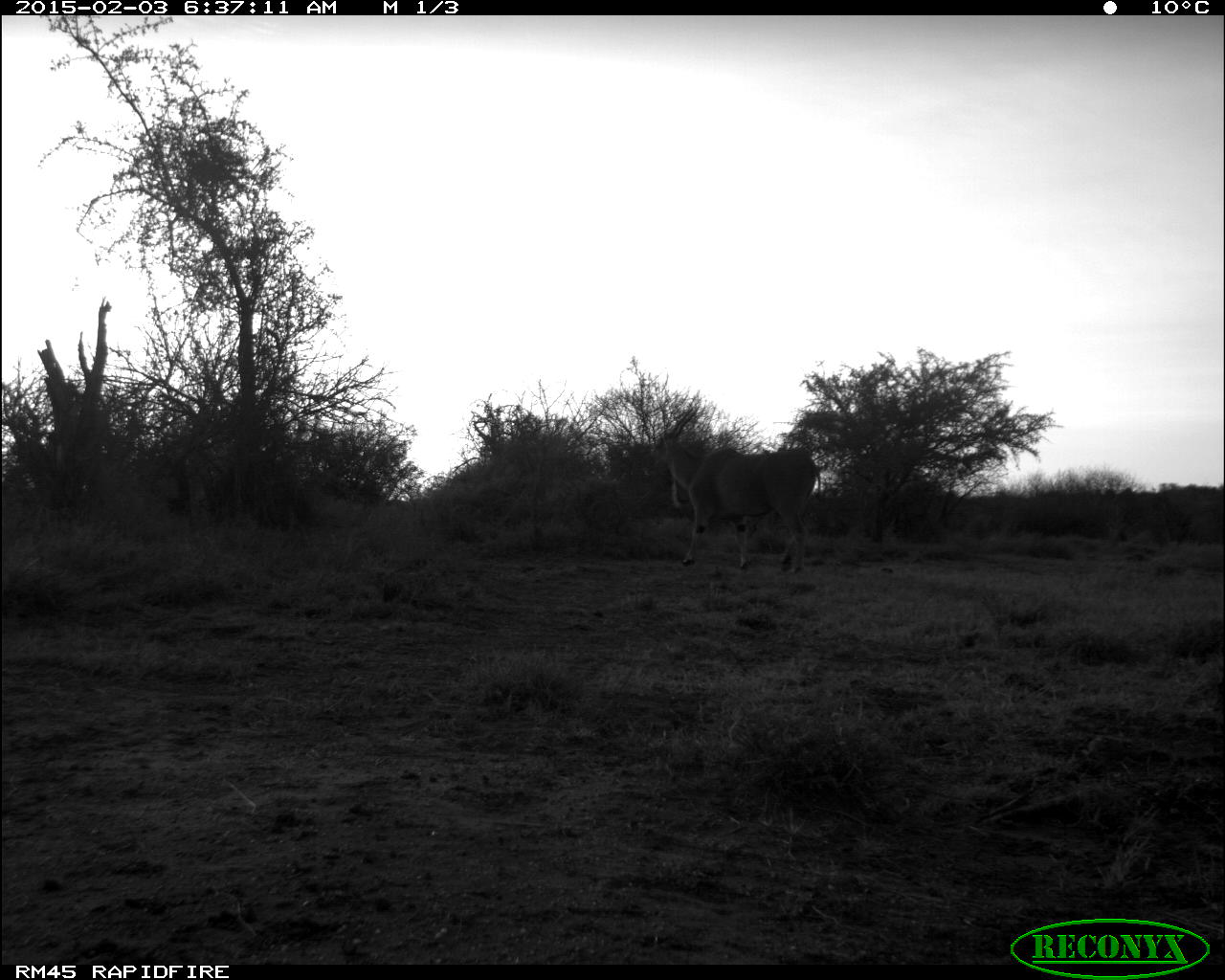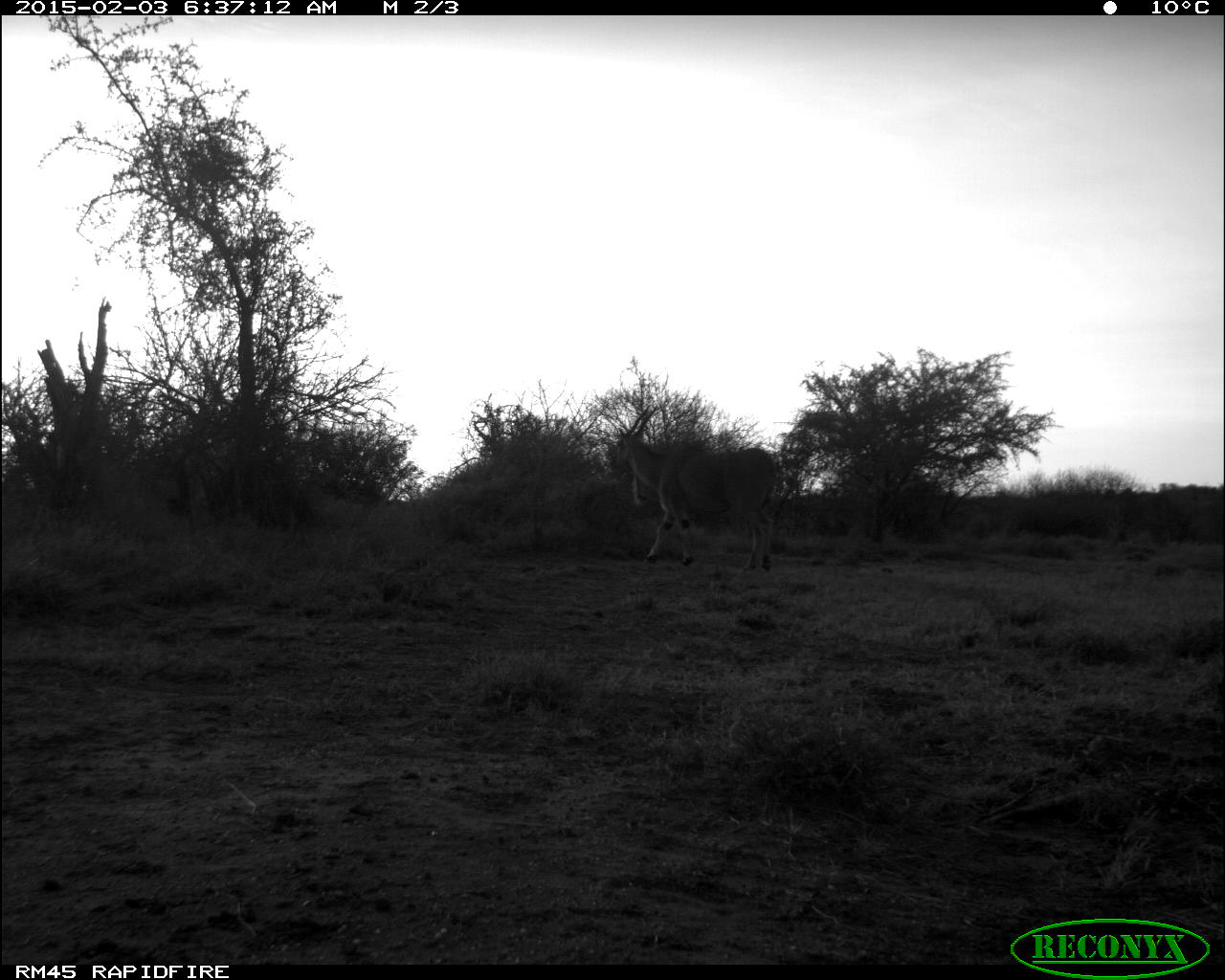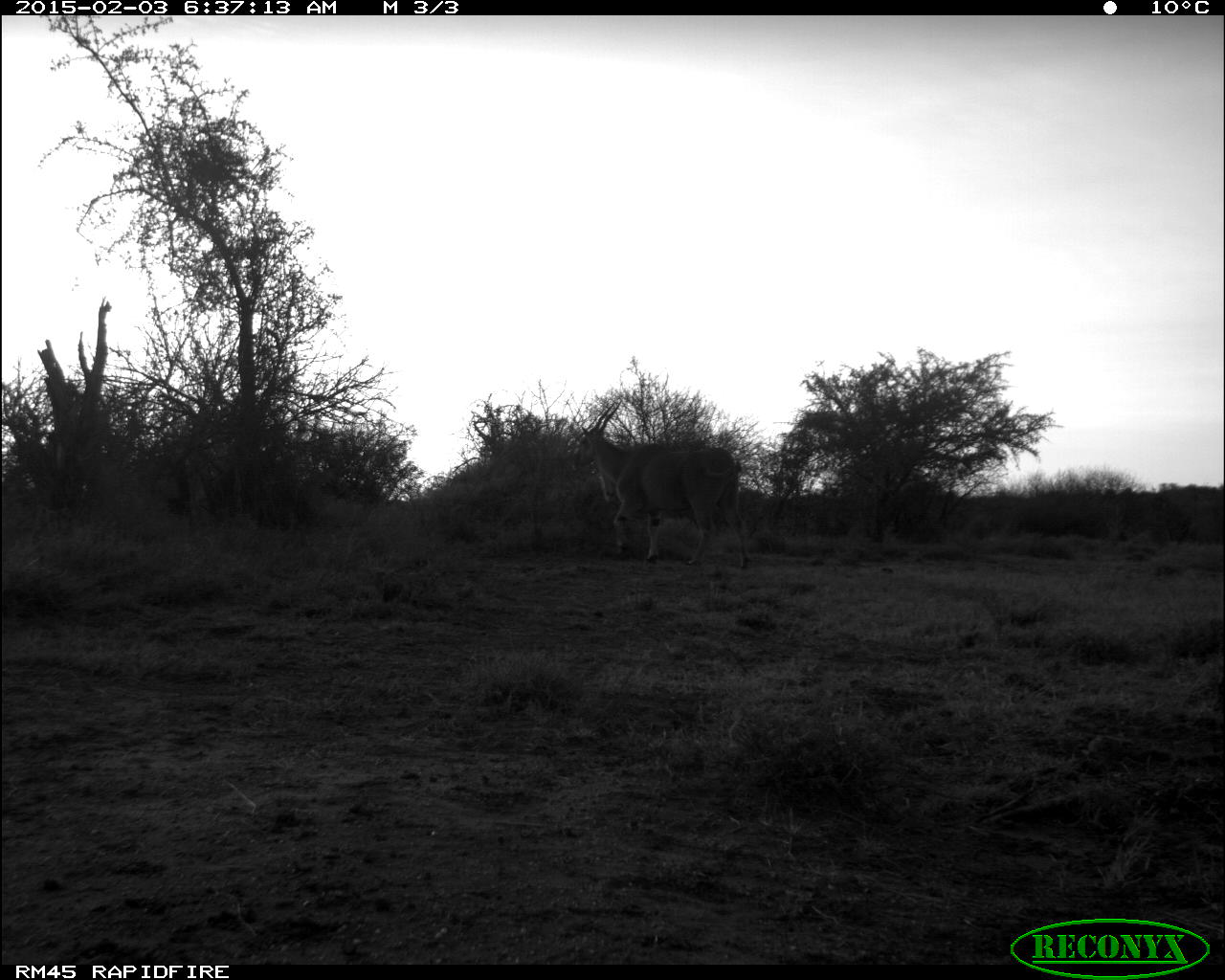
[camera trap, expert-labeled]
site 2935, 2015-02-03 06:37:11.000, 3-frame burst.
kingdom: Animalia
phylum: Chordata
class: Mammalia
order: Artiodactyla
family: Bovidae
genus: Tragelaphus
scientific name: Tragelaphus oryx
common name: eland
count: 1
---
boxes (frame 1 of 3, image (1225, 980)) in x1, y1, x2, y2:
tragelaphus oryx: 643, 407, 821, 575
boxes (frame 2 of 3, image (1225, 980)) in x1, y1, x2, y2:
tragelaphus oryx: 612, 404, 777, 573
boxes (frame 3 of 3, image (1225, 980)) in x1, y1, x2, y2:
tragelaphus oryx: 573, 400, 752, 566